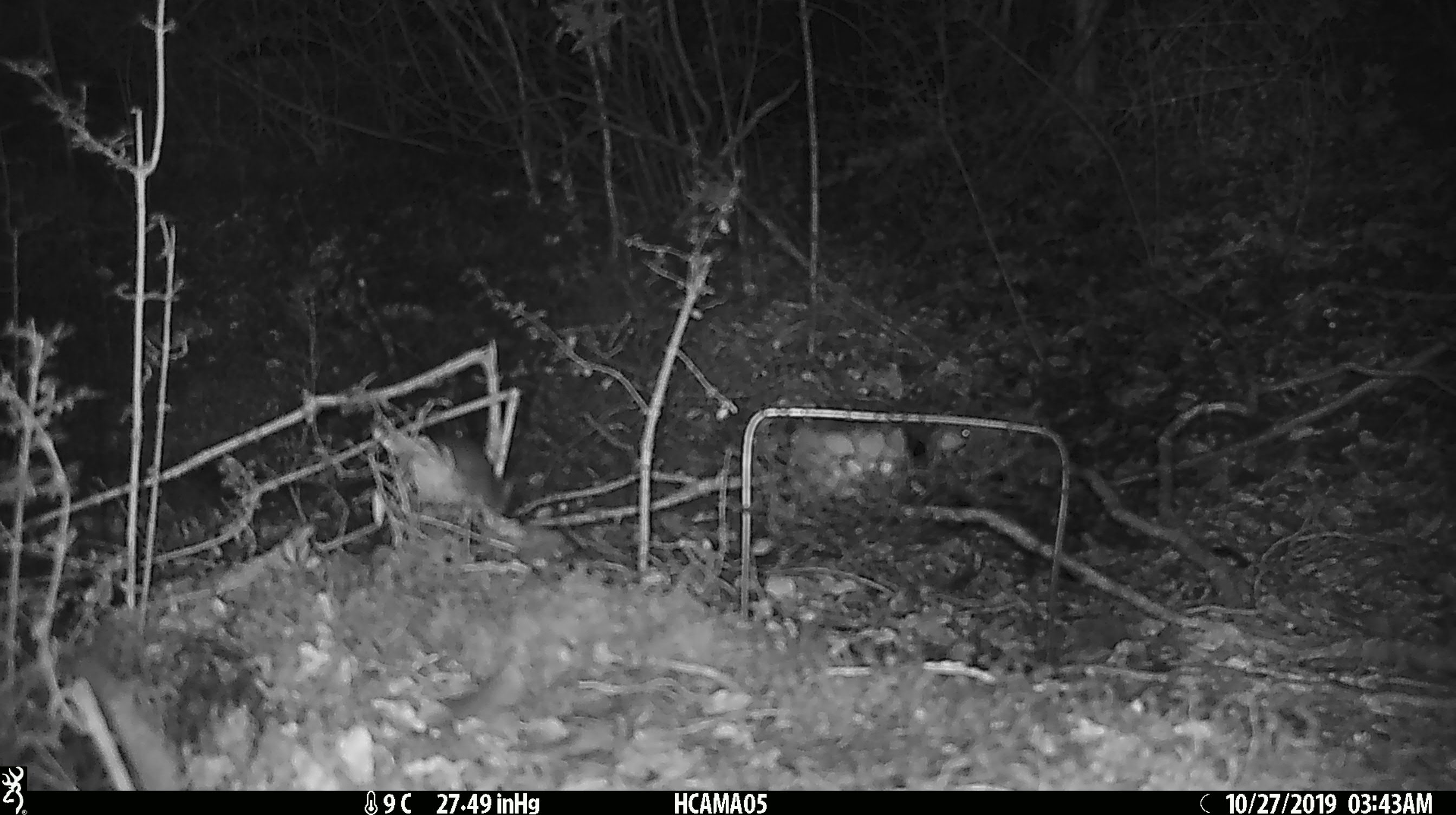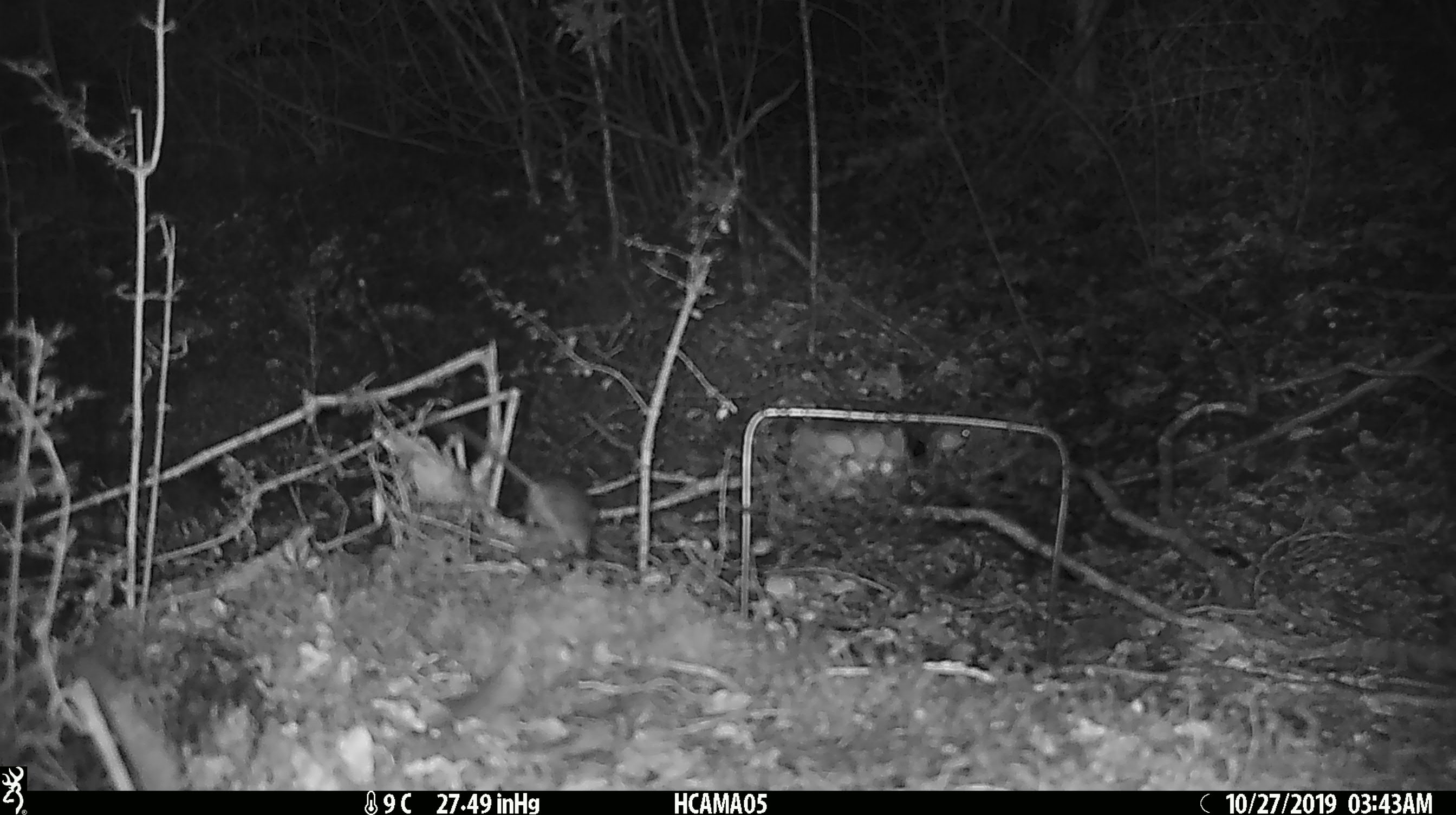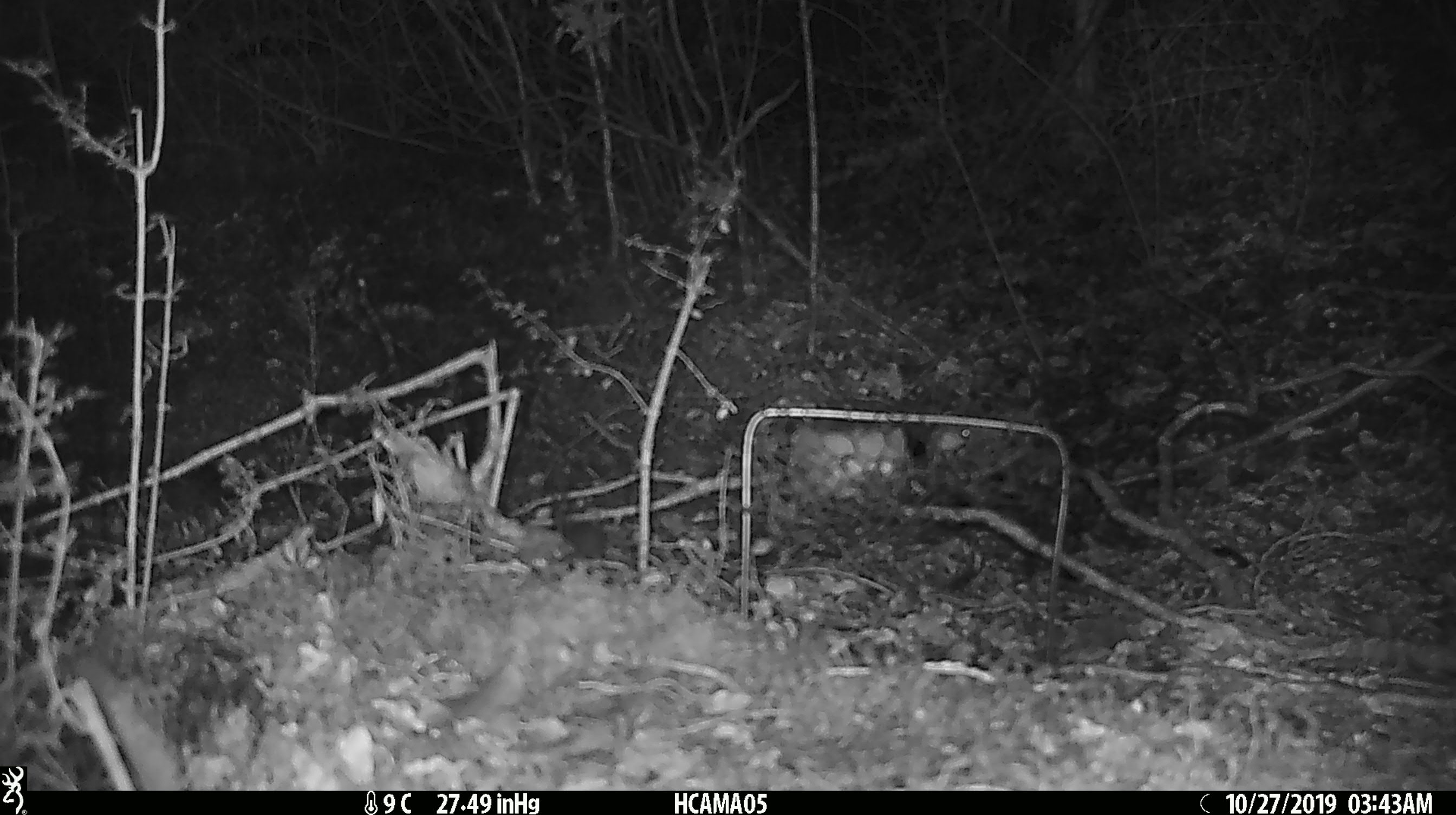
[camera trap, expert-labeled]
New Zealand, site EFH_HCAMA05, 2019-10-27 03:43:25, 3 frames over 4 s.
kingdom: Animalia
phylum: Chordata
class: Mammalia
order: Rodentia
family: Muridae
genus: Mus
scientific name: Mus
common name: mouse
Mouse (Mus).